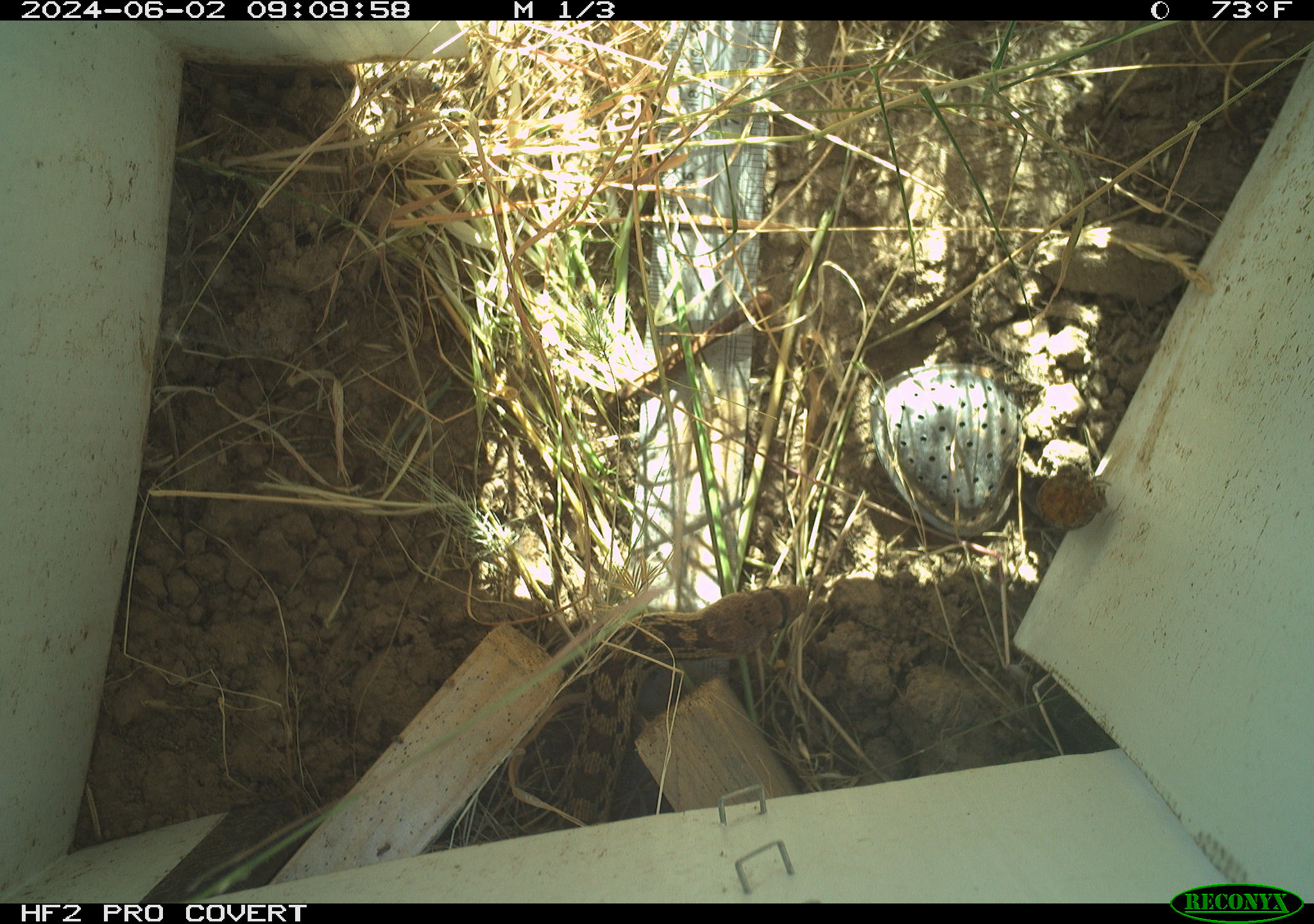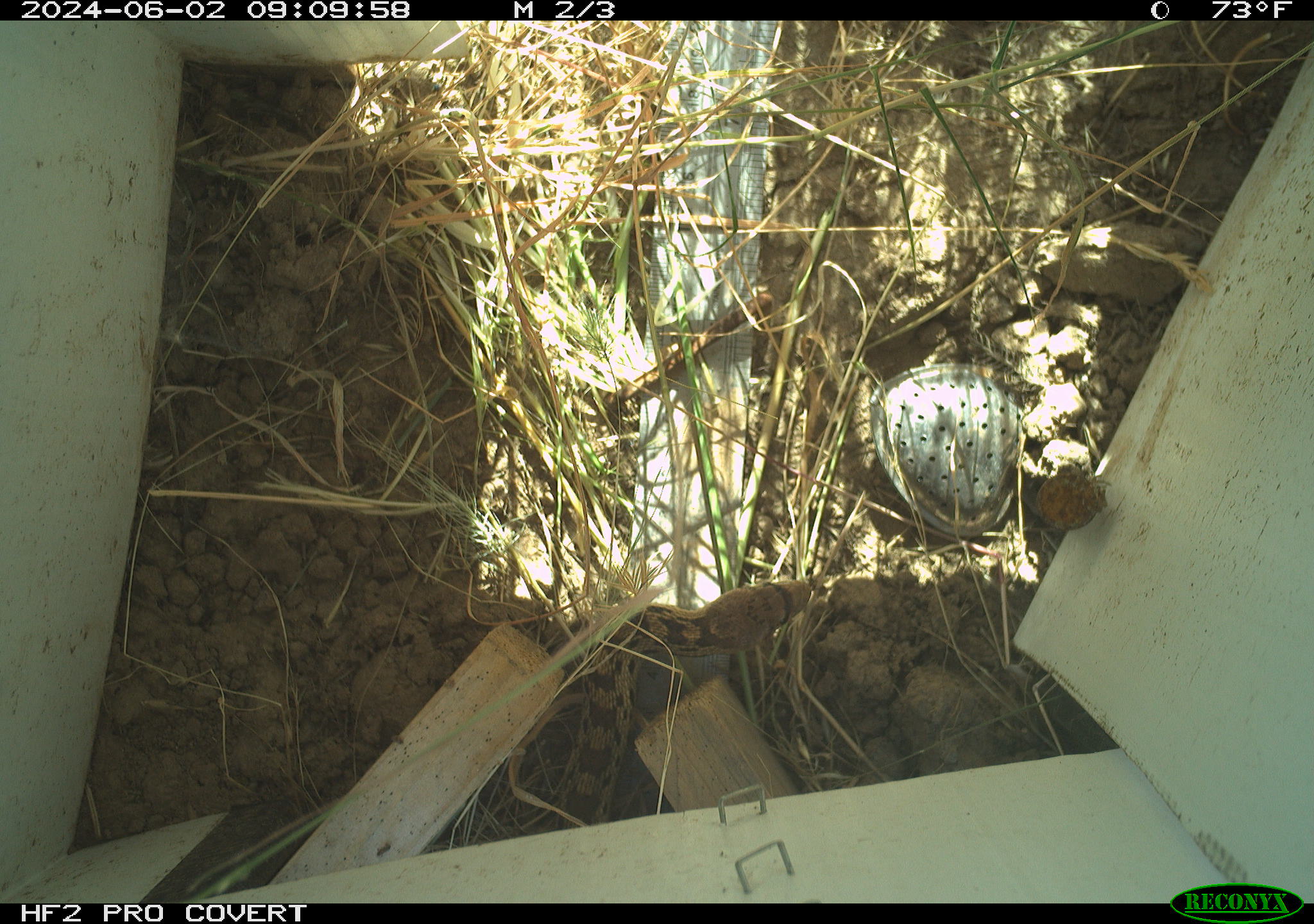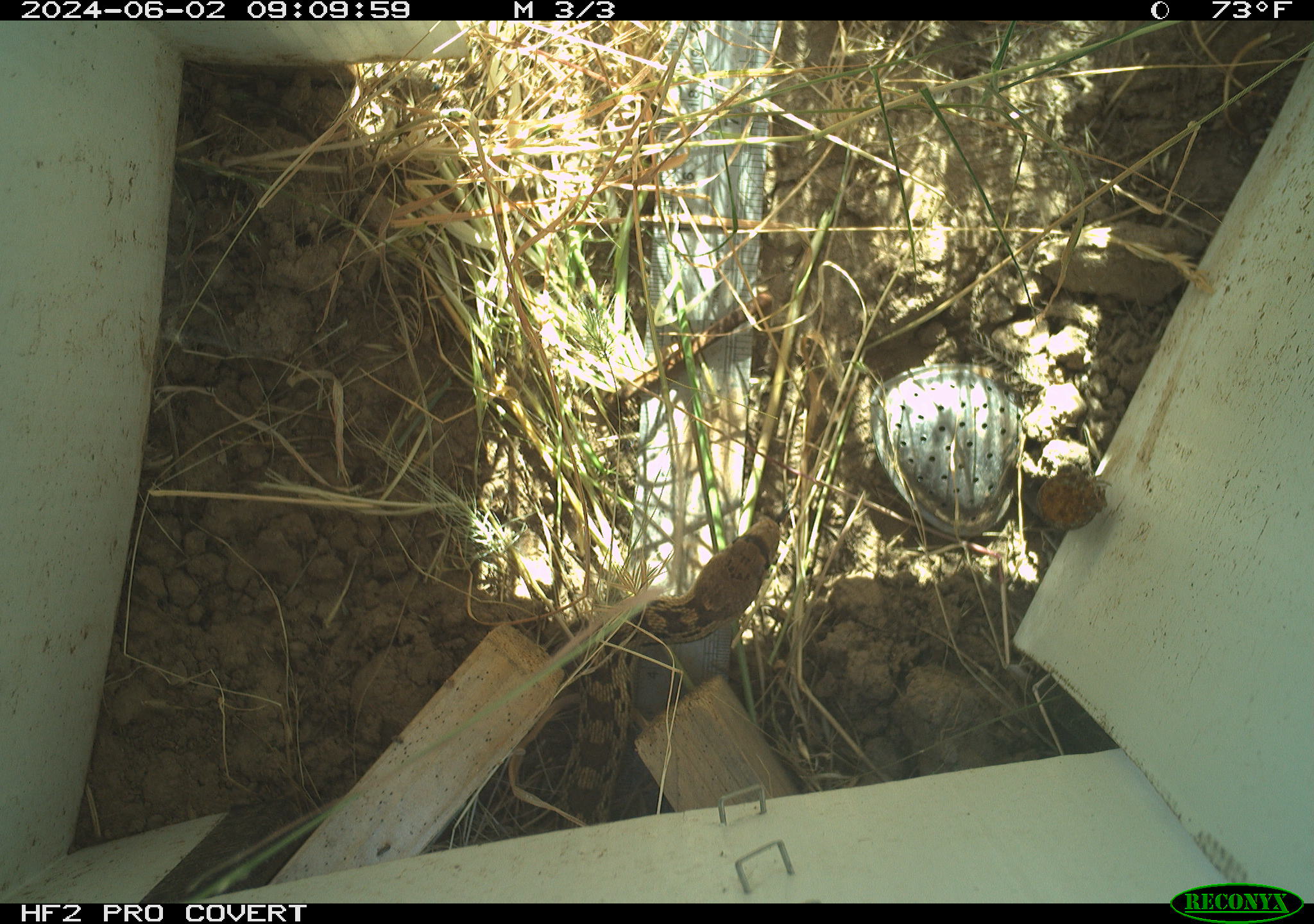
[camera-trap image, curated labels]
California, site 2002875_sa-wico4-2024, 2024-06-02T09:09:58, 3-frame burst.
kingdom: Animalia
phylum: Chordata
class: Reptilia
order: Squamata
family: Colubridae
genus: Pituophis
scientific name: Pituophis catenifer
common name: gophersnake